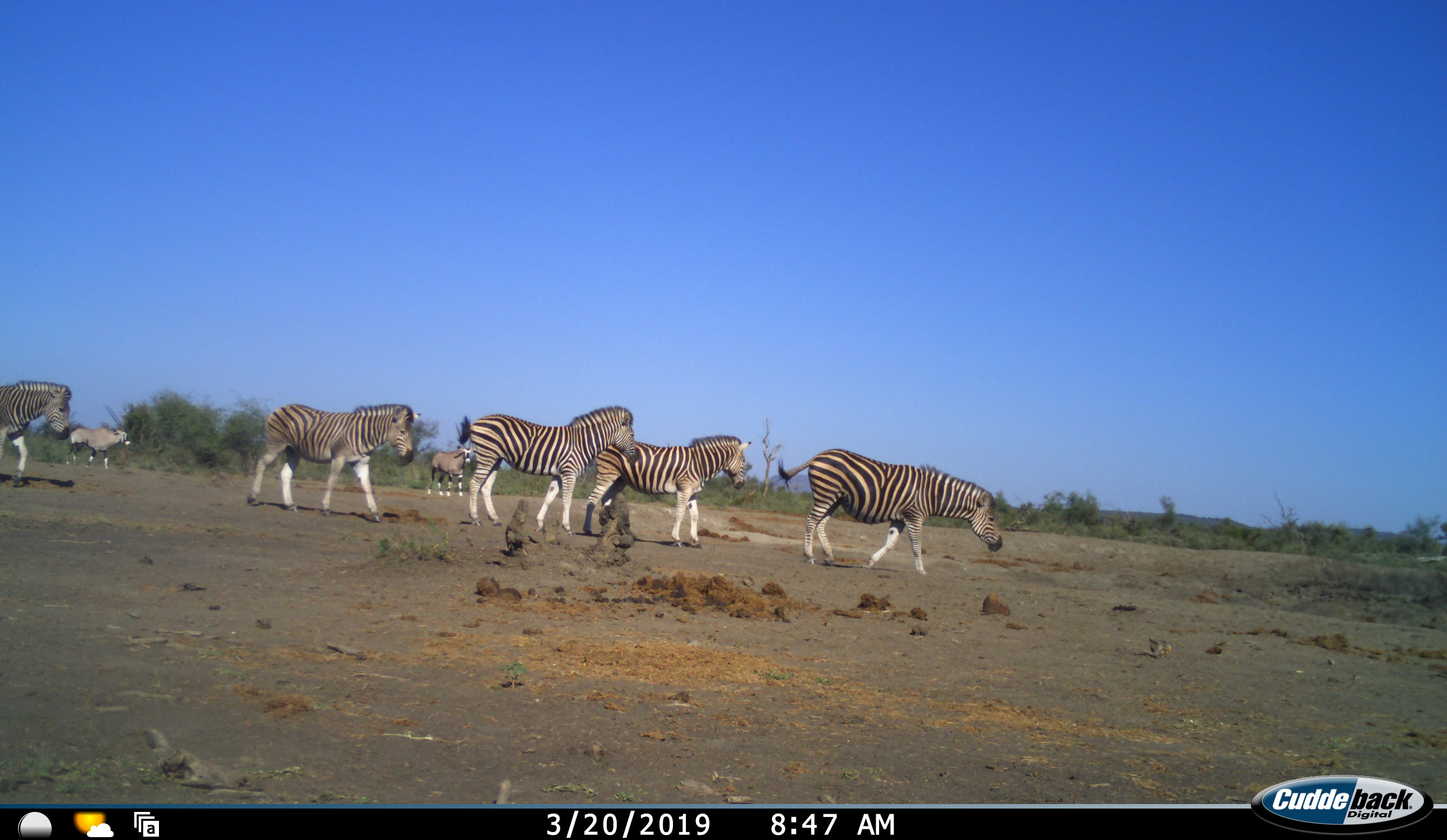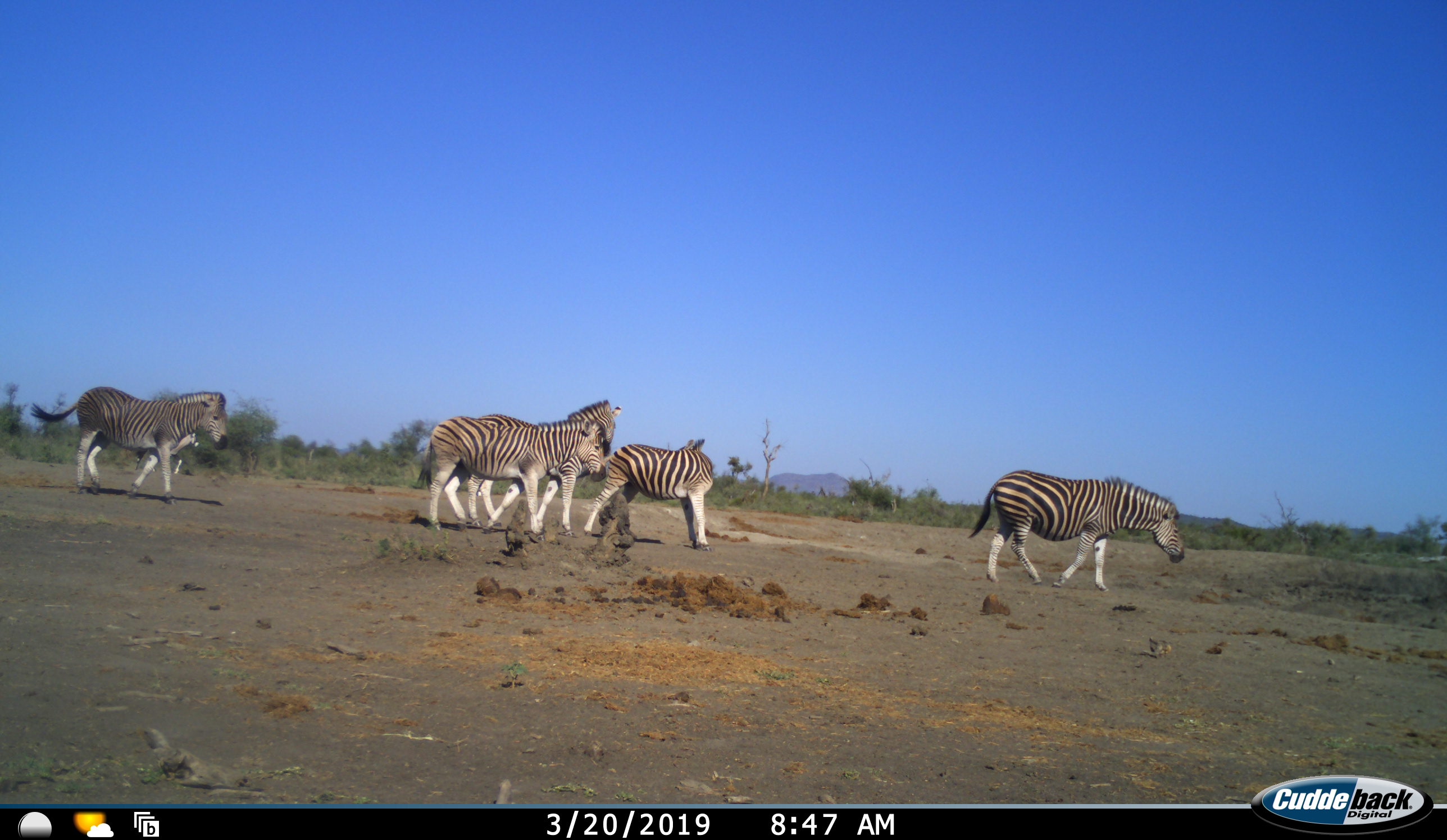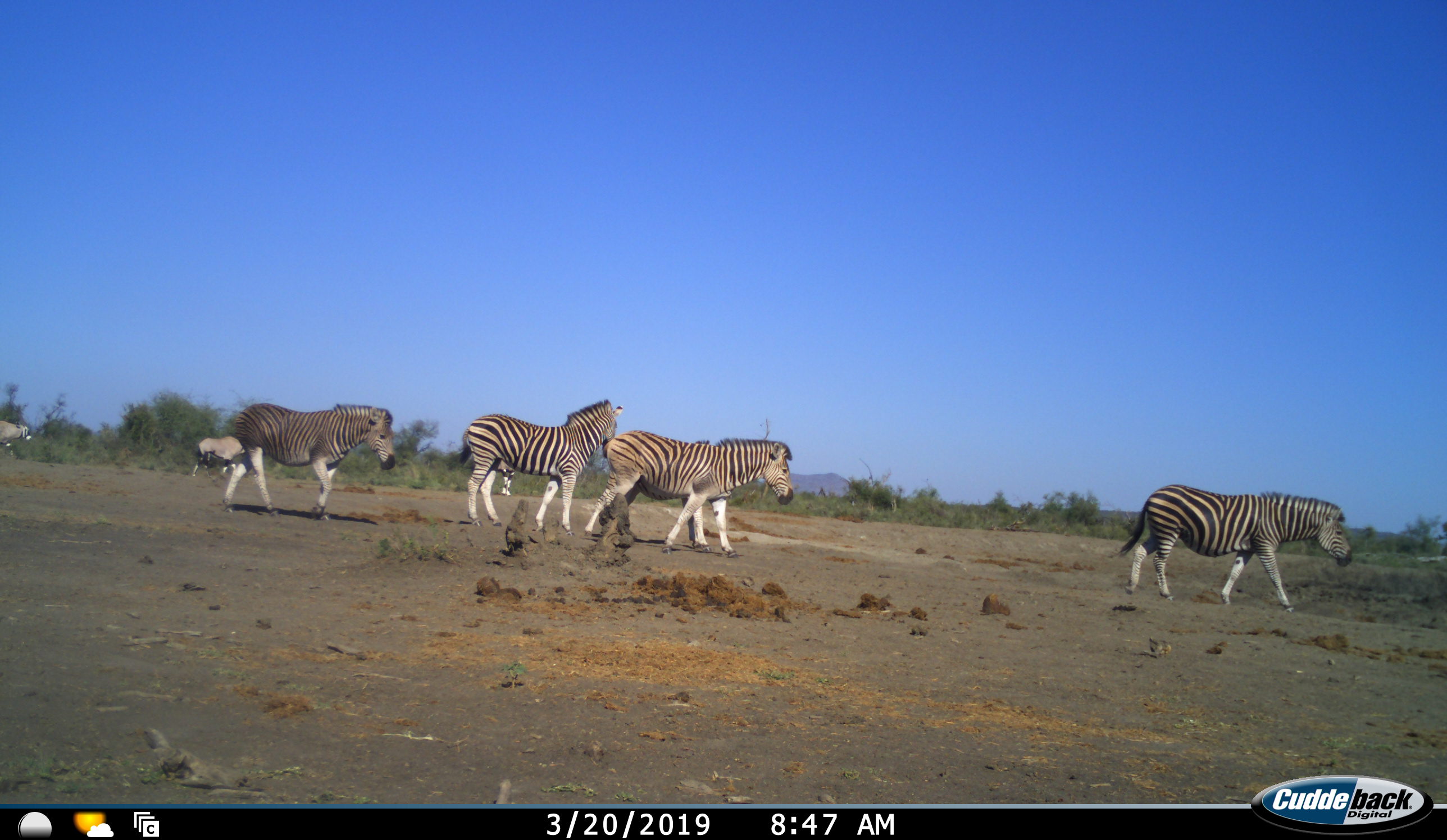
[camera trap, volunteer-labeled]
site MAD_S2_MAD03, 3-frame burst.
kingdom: Animalia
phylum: Chordata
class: Mammalia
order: Perissodactyla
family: Equidae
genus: Equus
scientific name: Equus quagga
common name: plains zebra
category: zebraplains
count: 5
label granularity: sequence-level